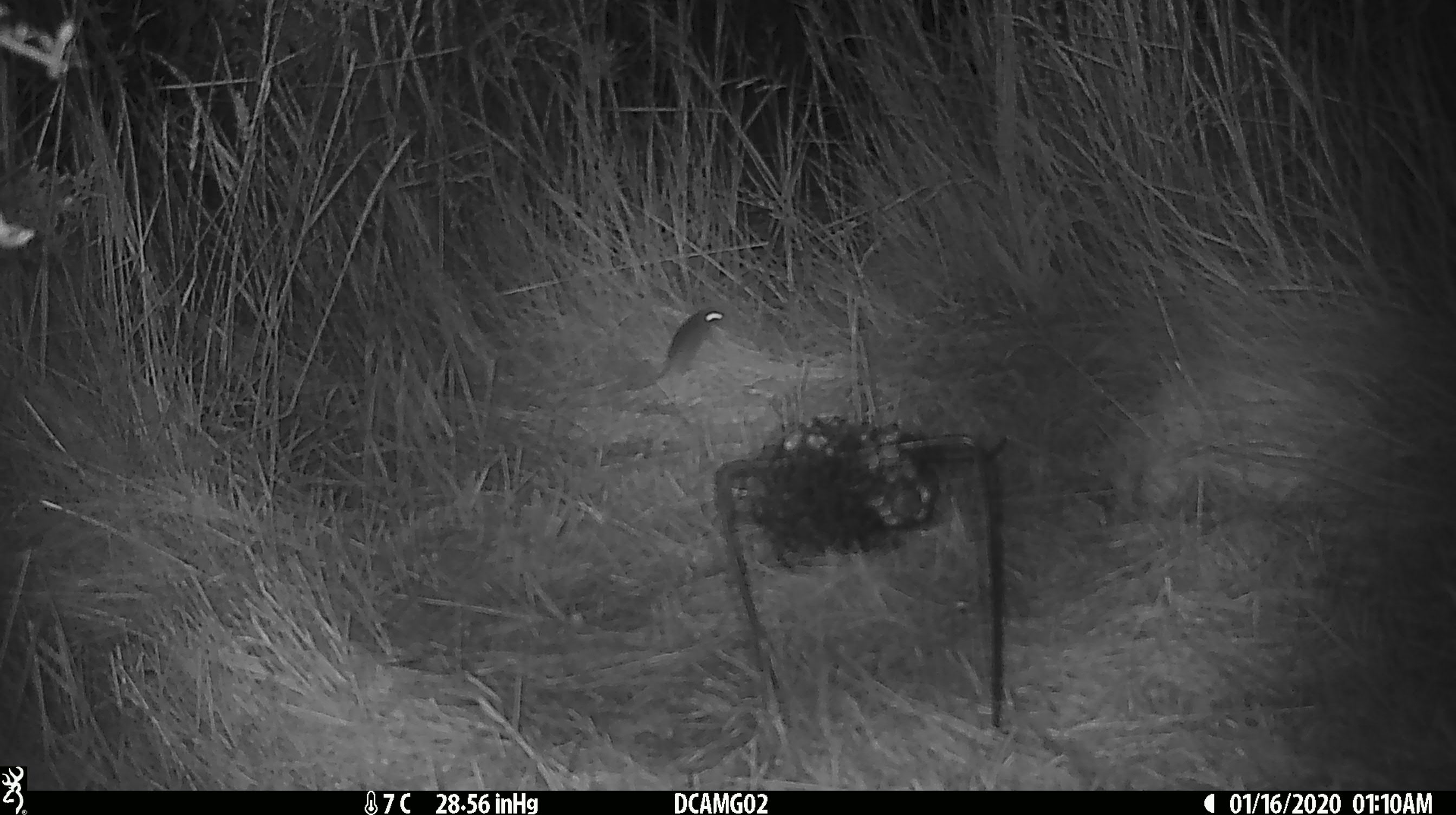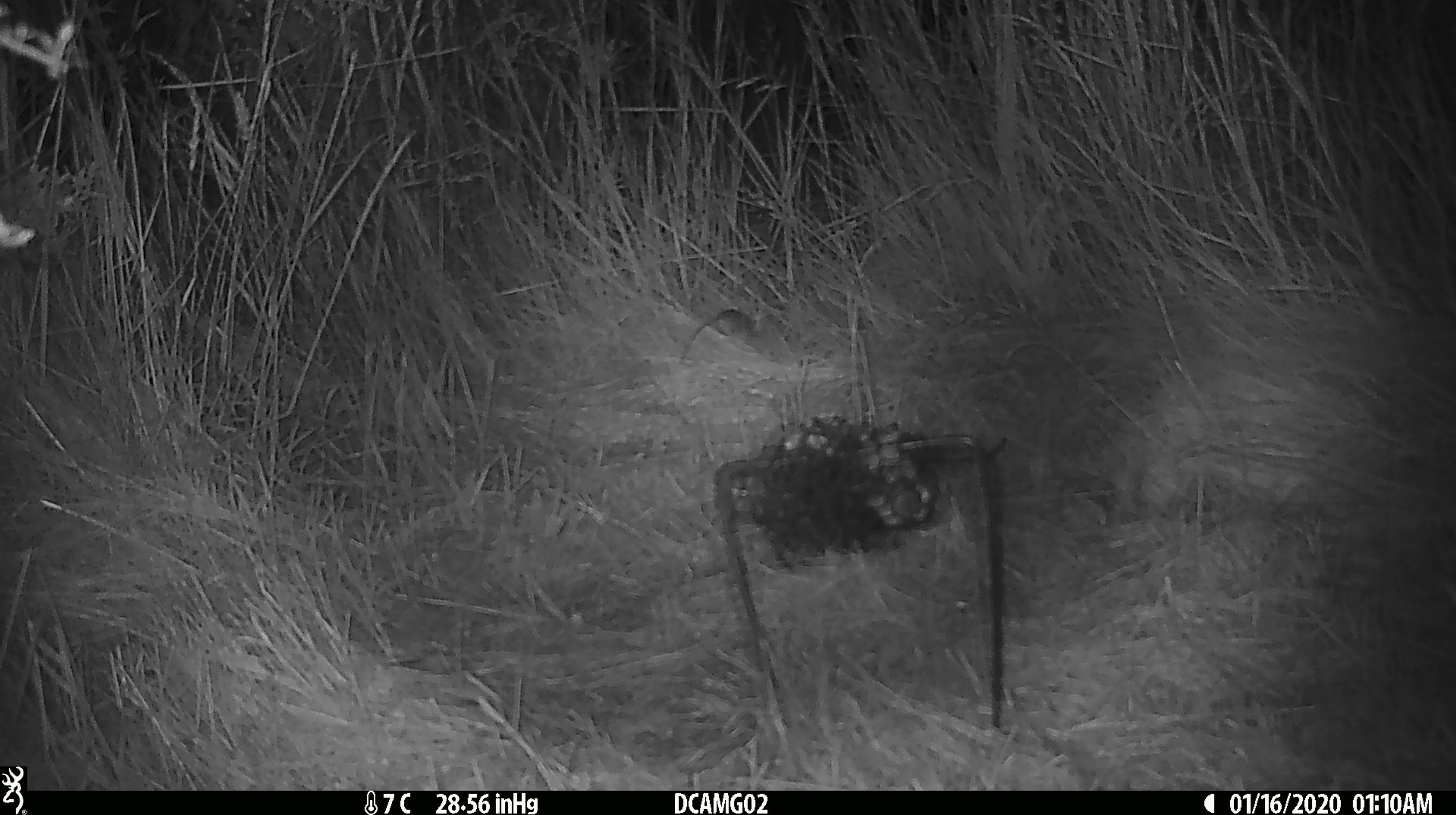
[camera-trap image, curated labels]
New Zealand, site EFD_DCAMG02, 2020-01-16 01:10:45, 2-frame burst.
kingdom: Animalia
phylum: Chordata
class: Mammalia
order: Rodentia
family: Muridae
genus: Mus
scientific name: Mus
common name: mouse